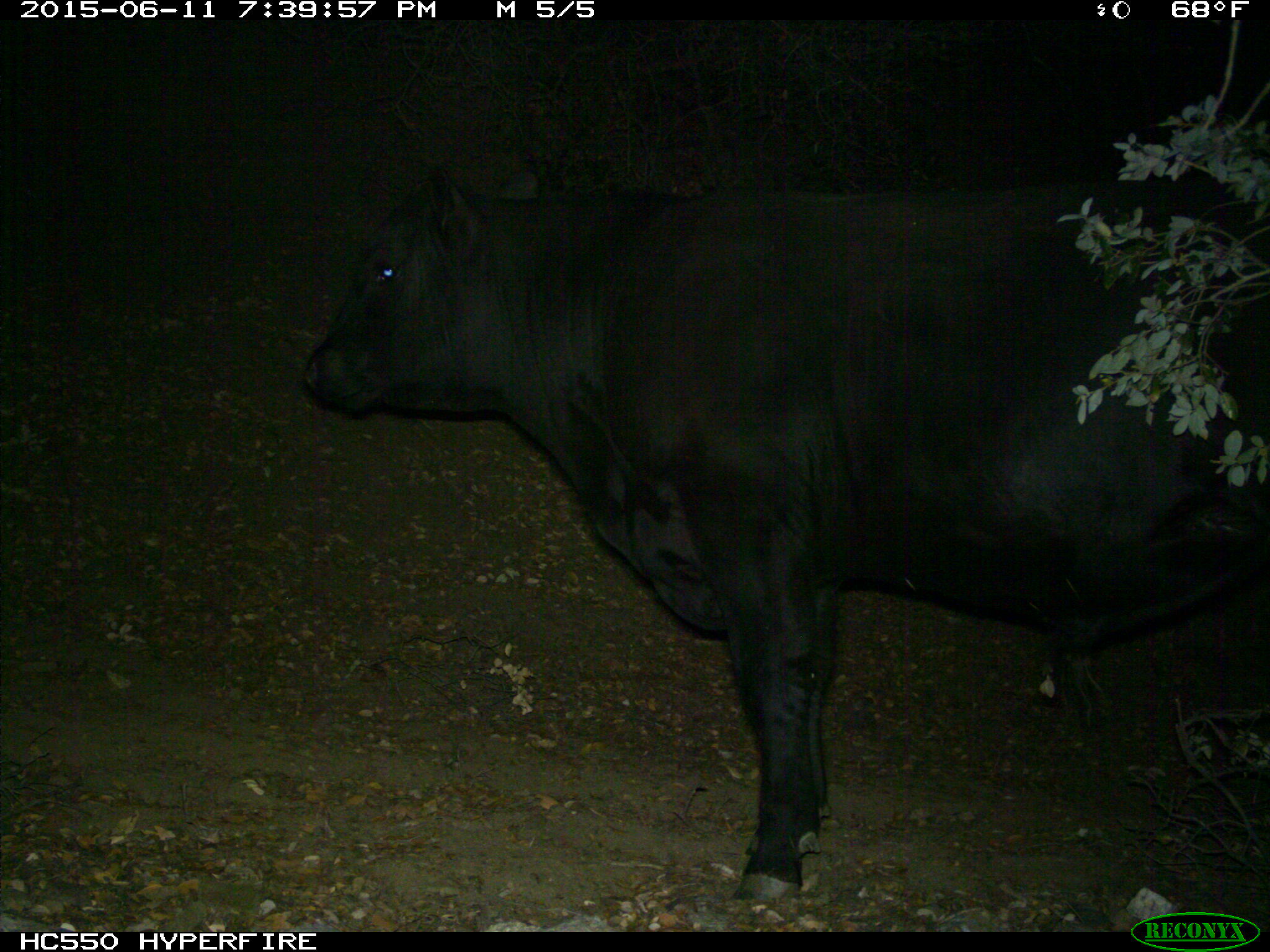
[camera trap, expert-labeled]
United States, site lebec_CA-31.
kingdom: Animalia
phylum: Chordata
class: Mammalia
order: Artiodactyla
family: Bovidae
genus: Bos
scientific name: Bos taurus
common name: domestic cow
Bos taurus (domestic cow).